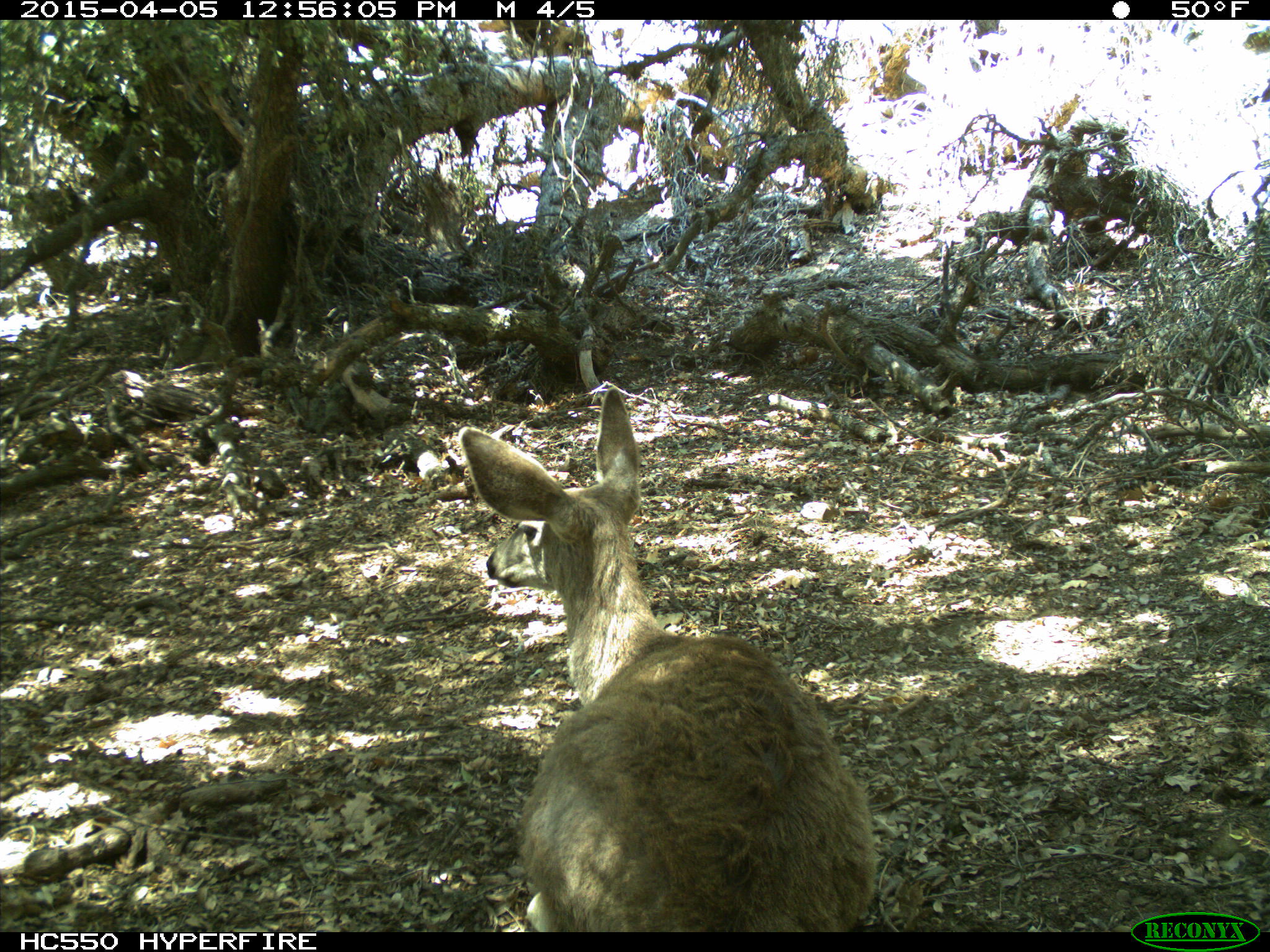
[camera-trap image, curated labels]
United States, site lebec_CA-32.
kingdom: Animalia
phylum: Chordata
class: Mammalia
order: Artiodactyla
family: Cervidae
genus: Odocoileus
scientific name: Odocoileus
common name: deer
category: unidentified deer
Unidentified deer (deer) (Odocoileus).